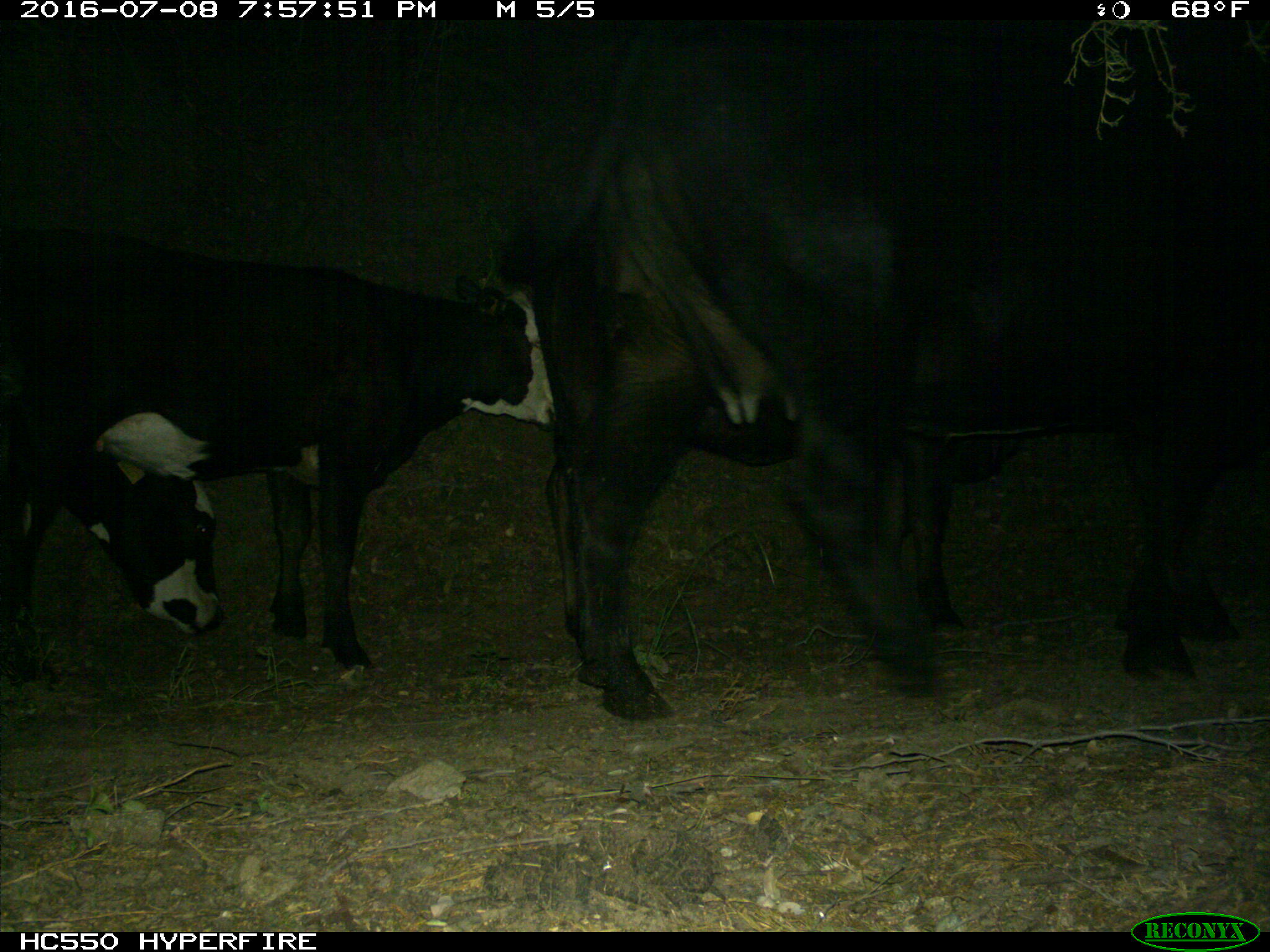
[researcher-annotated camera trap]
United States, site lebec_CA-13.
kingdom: Animalia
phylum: Chordata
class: Mammalia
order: Artiodactyla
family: Bovidae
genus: Bos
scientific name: Bos taurus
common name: domestic cow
Bos taurus (domestic cow).